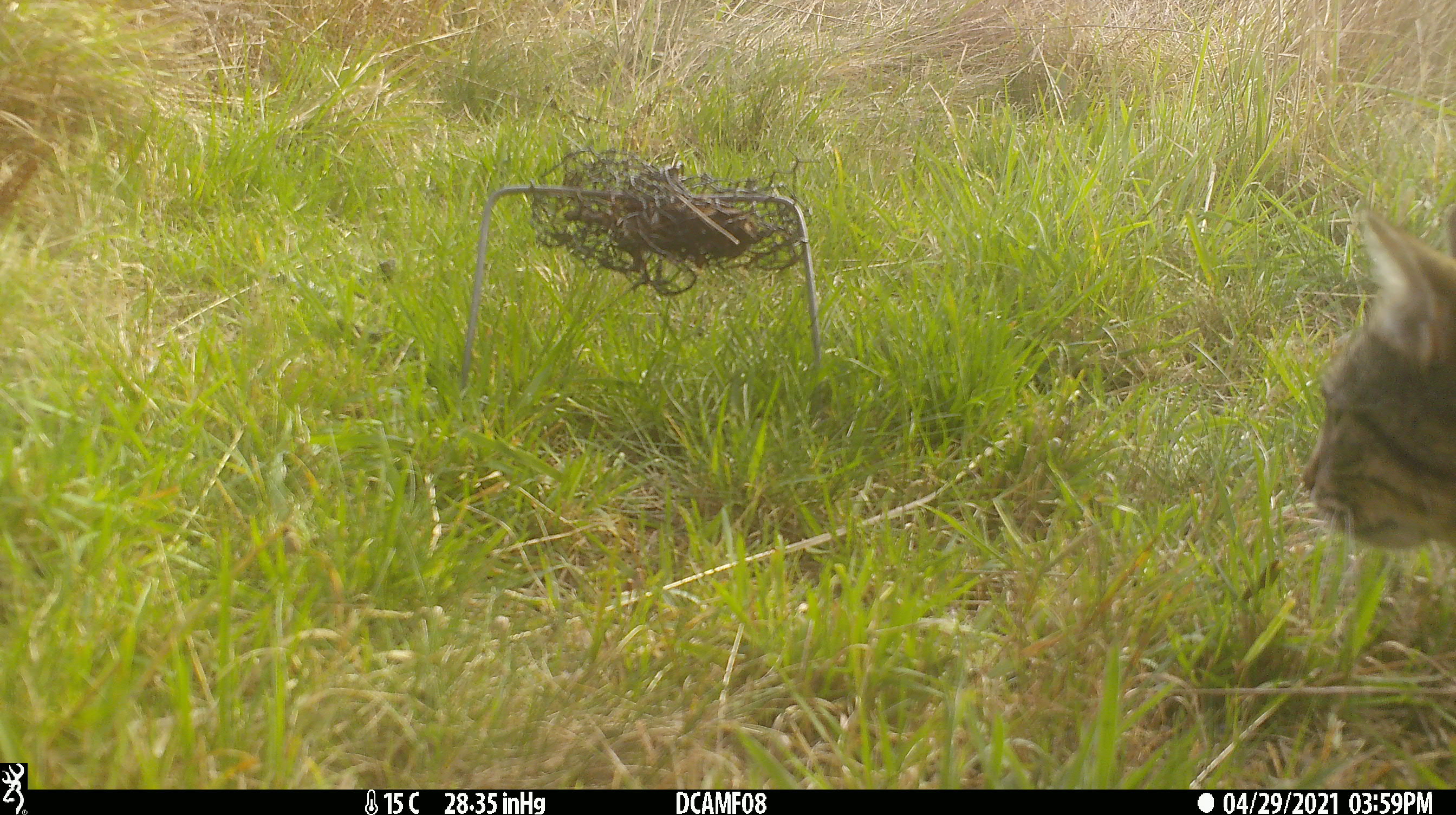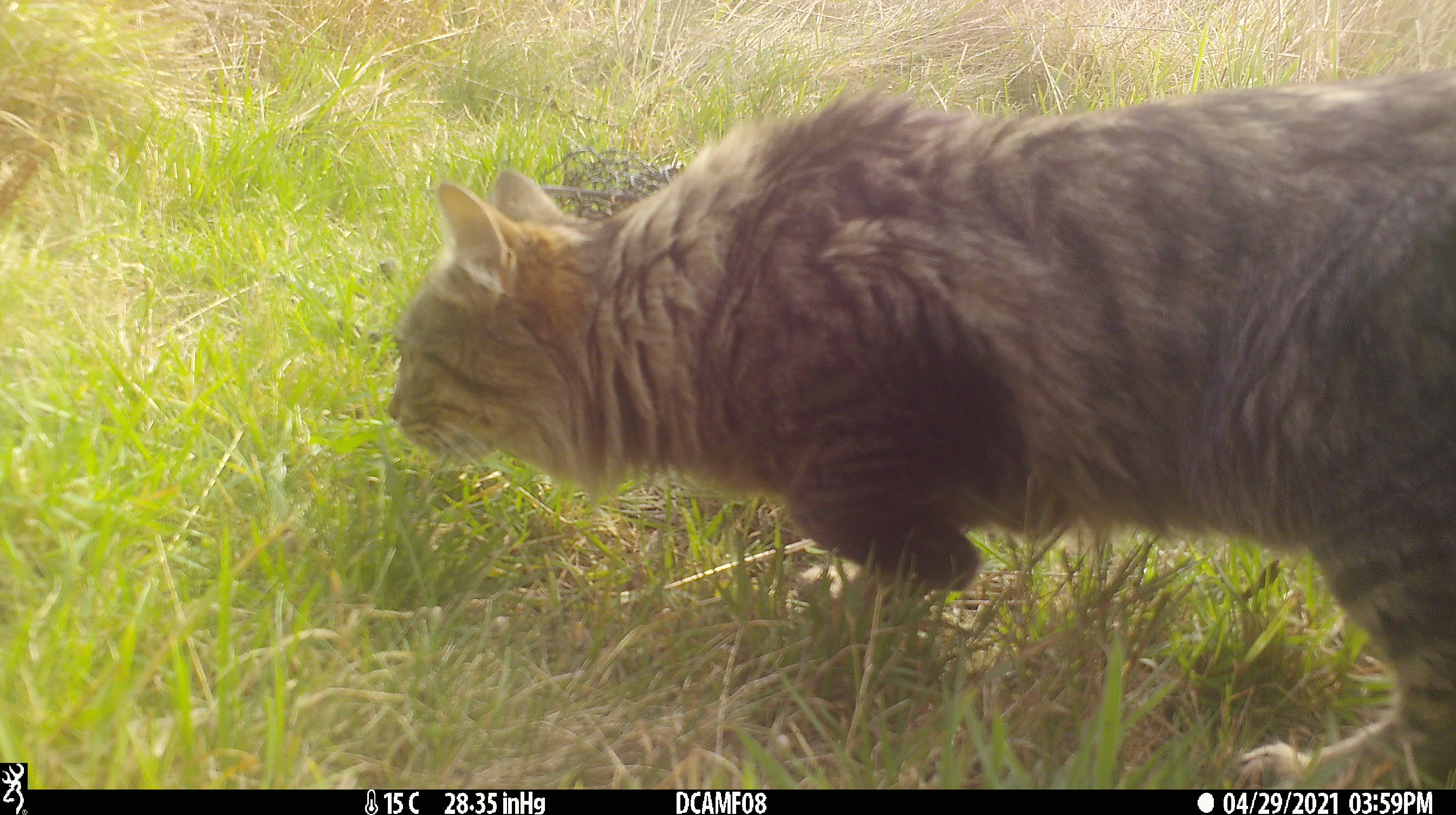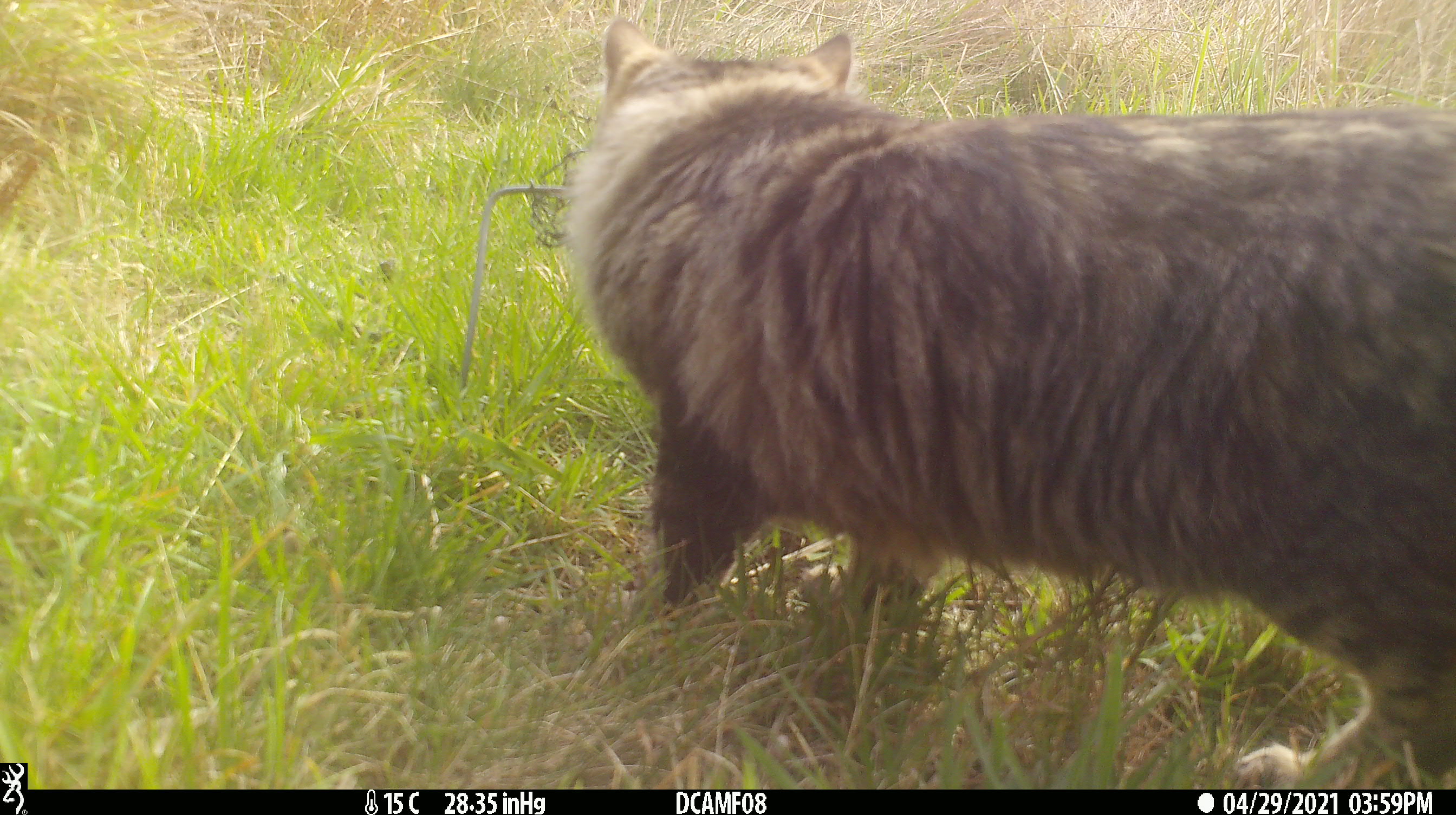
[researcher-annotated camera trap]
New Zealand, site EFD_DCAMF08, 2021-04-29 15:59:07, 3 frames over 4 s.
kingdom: Animalia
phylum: Chordata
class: Mammalia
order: Carnivora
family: Felidae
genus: Felis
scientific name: Felis catus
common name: domestic cat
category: cat